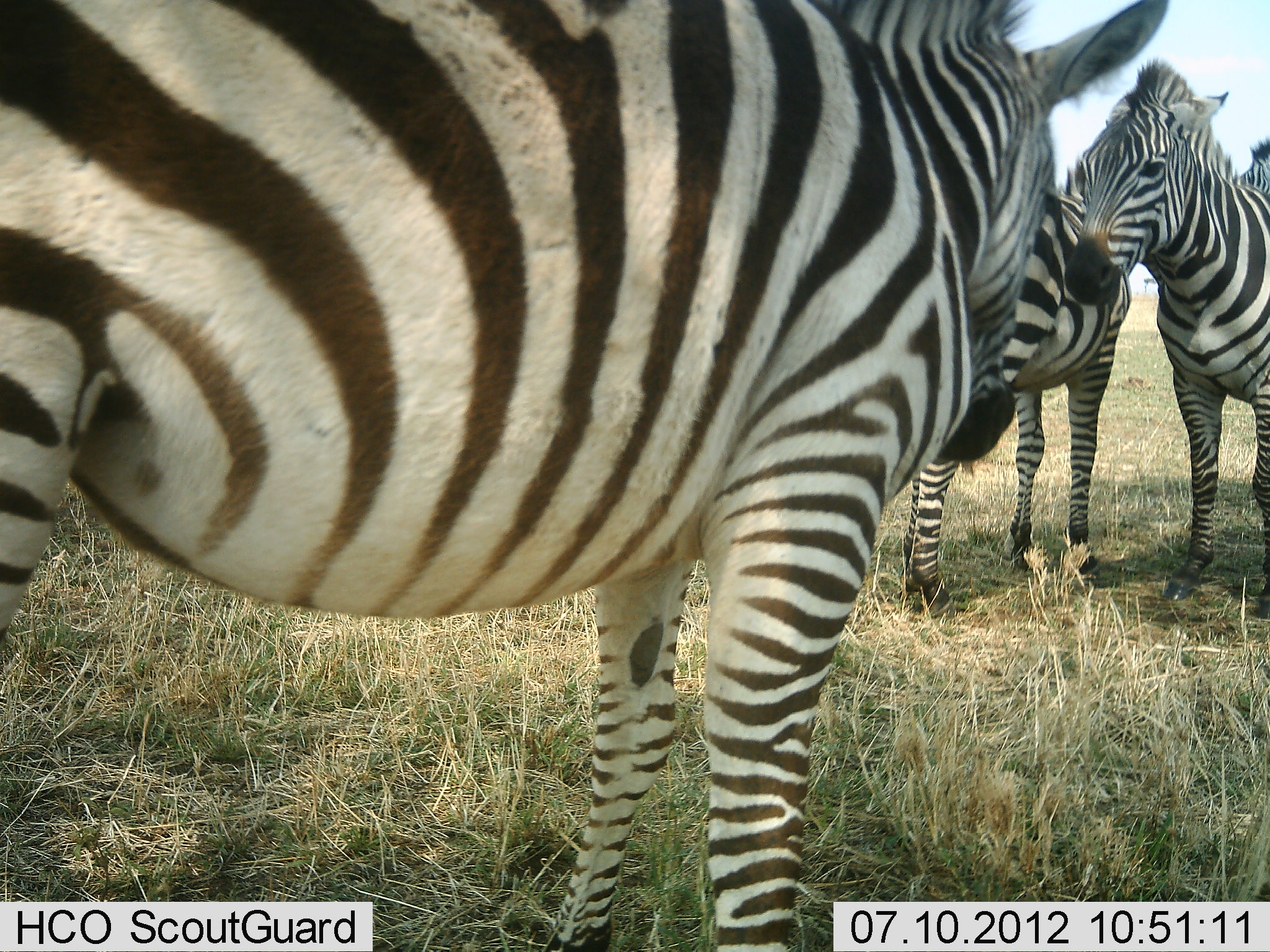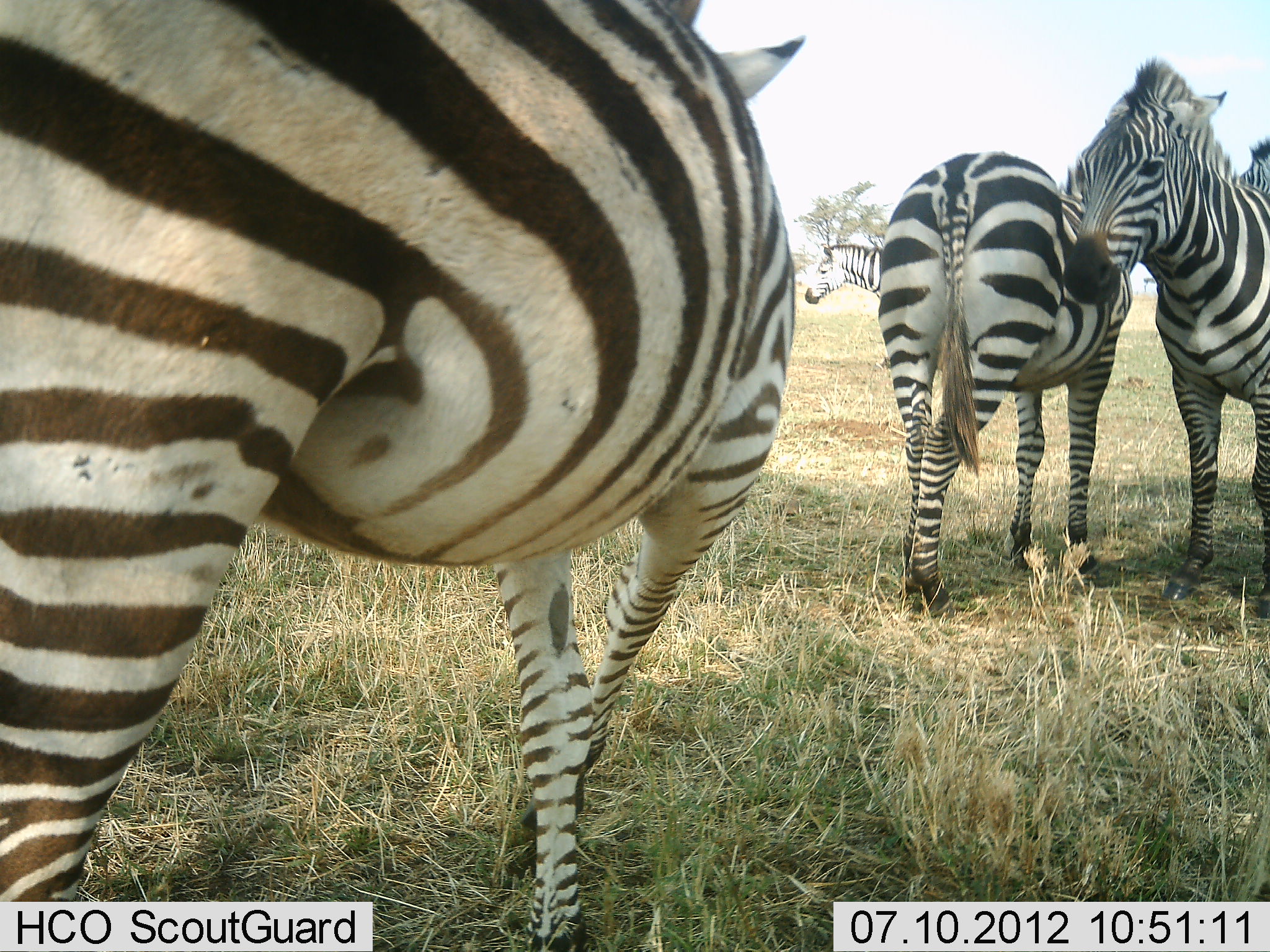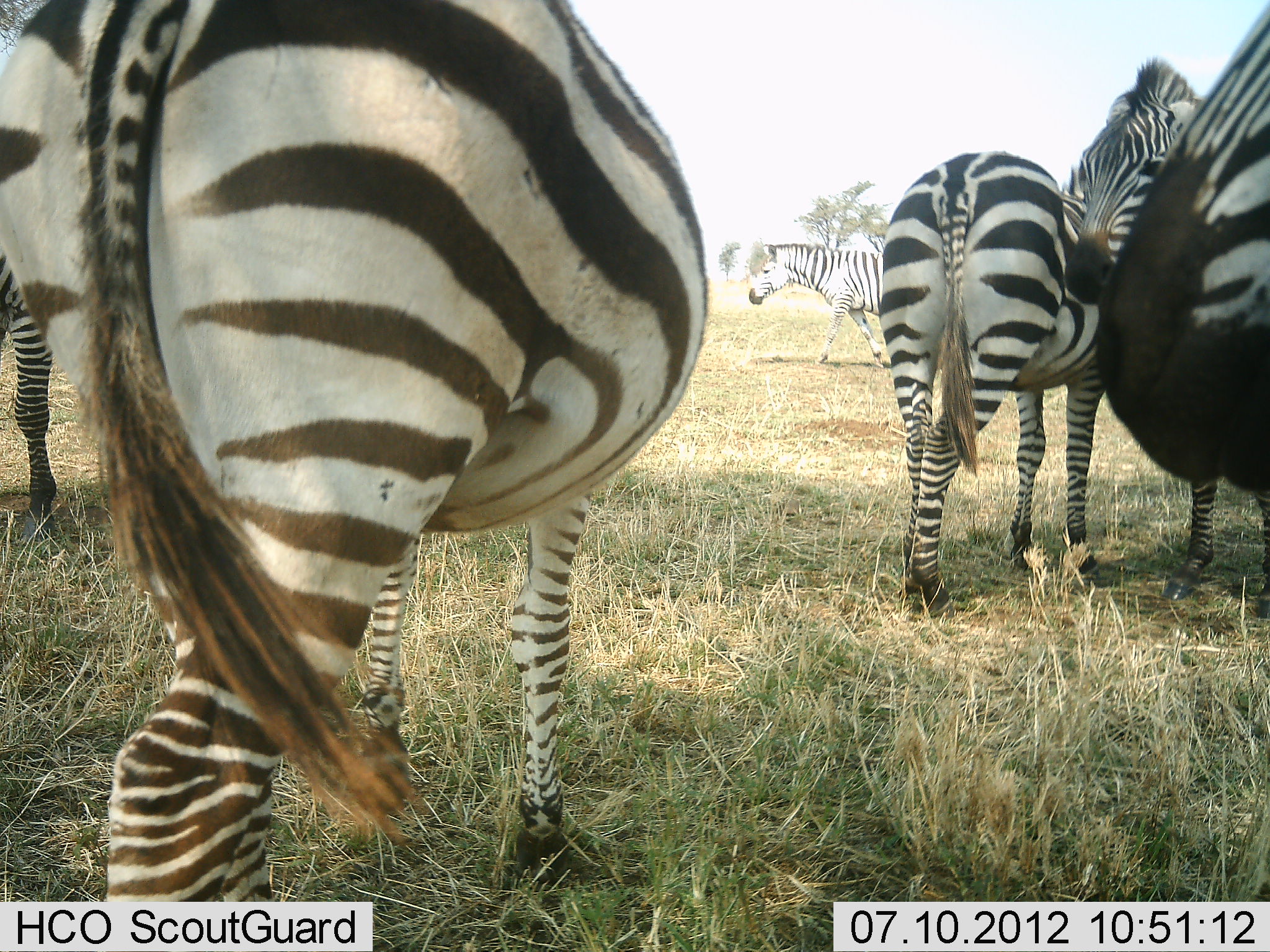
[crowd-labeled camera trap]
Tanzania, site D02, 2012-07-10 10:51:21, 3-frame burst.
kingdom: Animalia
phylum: Chordata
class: Mammalia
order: Perissodactyla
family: Equidae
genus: Equus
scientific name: Equus quagga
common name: plains zebra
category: zebra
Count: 6.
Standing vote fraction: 90%.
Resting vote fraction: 10%.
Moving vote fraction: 30%.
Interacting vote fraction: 40%.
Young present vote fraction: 0%.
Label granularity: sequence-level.